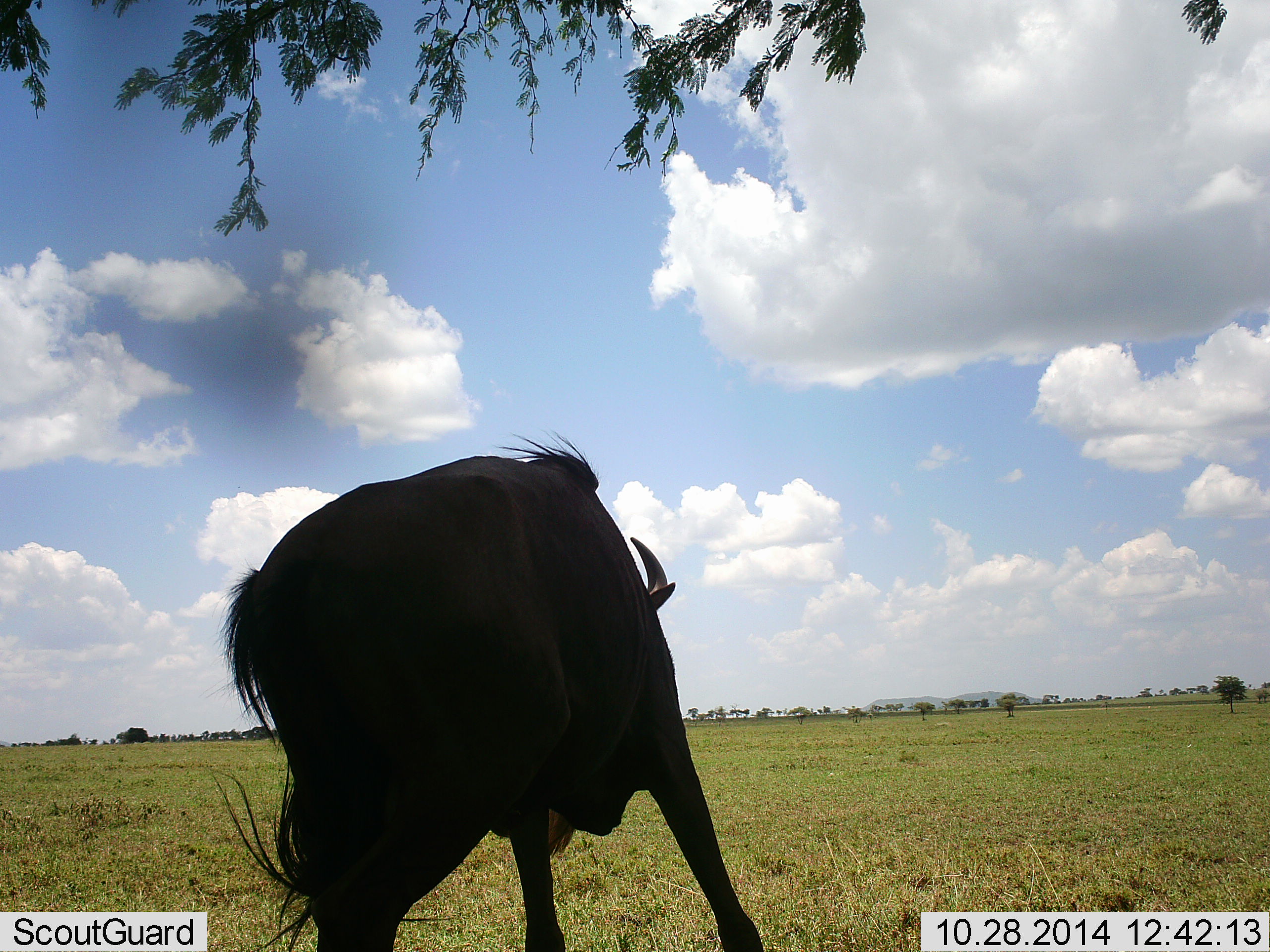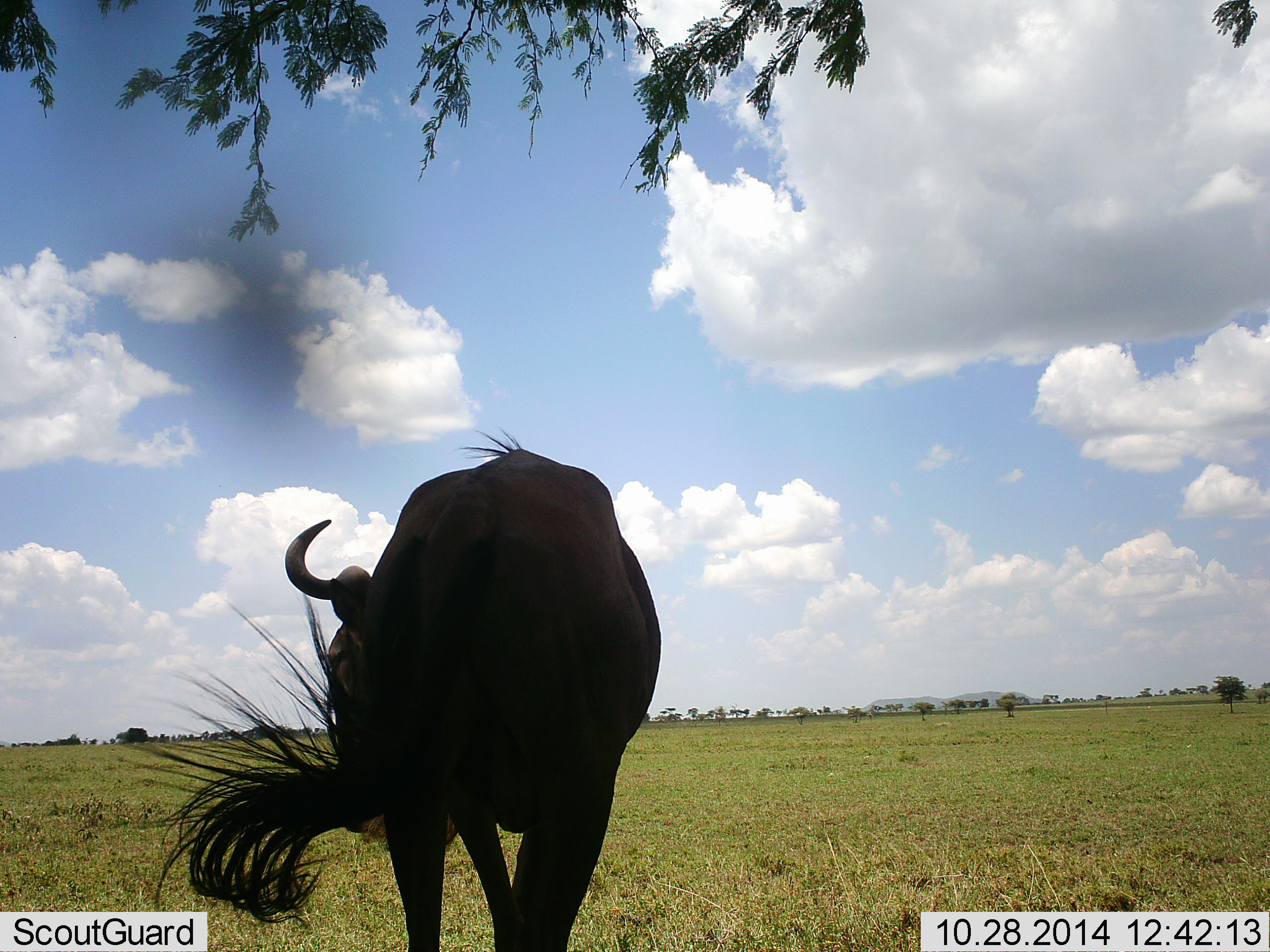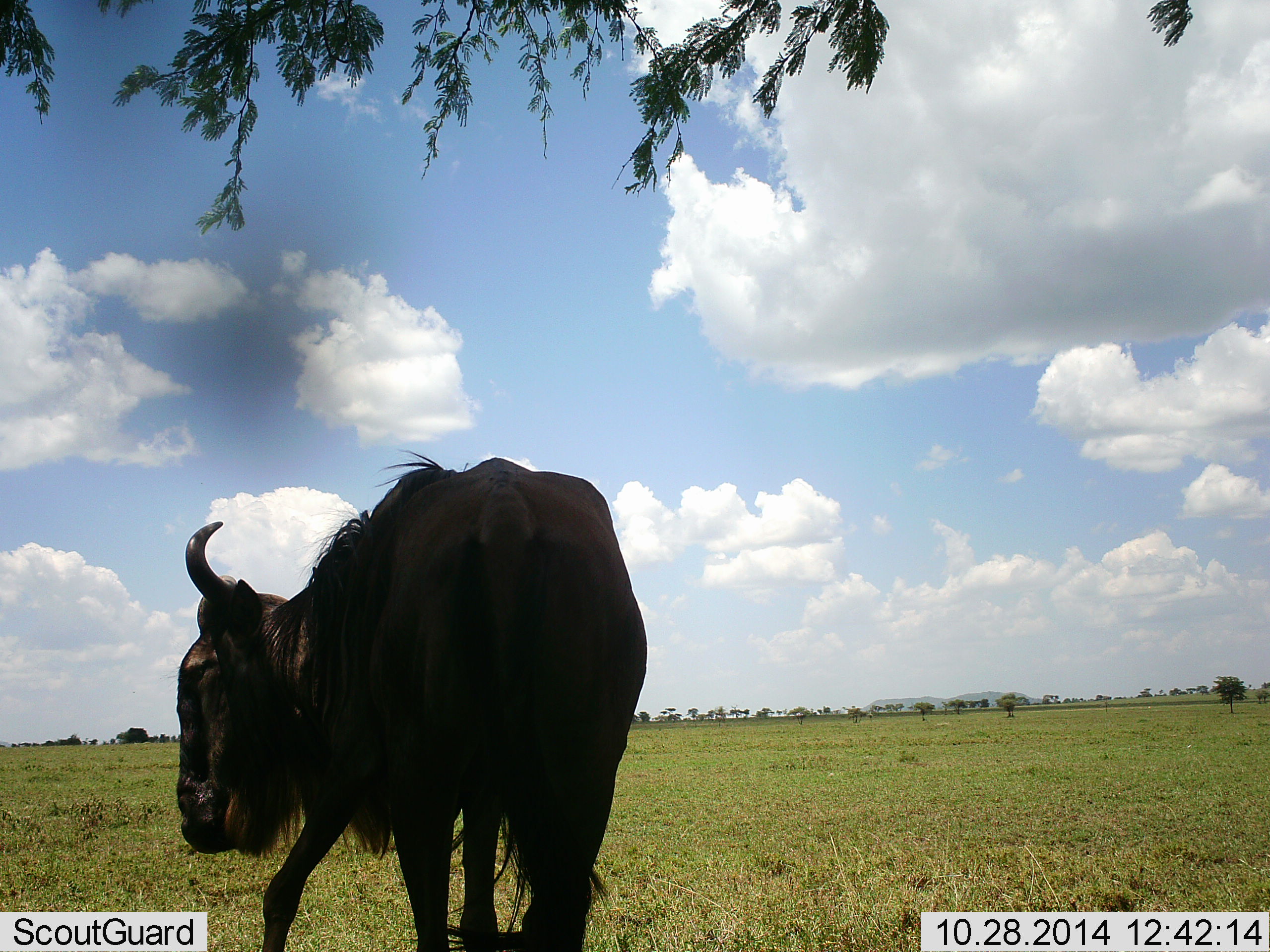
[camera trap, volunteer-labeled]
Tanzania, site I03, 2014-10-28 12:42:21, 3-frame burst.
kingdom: Animalia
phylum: Chordata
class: Mammalia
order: Artiodactyla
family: Bovidae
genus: Connochaetes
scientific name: Connochaetes taurinus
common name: blue wildebeest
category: wildebeest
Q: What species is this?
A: Wildebeest (blue wildebeest) (Connochaetes taurinus).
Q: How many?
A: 1.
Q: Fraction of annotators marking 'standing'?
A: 40%.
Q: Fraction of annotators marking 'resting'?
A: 0%.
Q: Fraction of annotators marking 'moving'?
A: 60%.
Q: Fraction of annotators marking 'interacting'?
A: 10%.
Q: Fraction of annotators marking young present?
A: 0%.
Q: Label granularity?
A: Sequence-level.